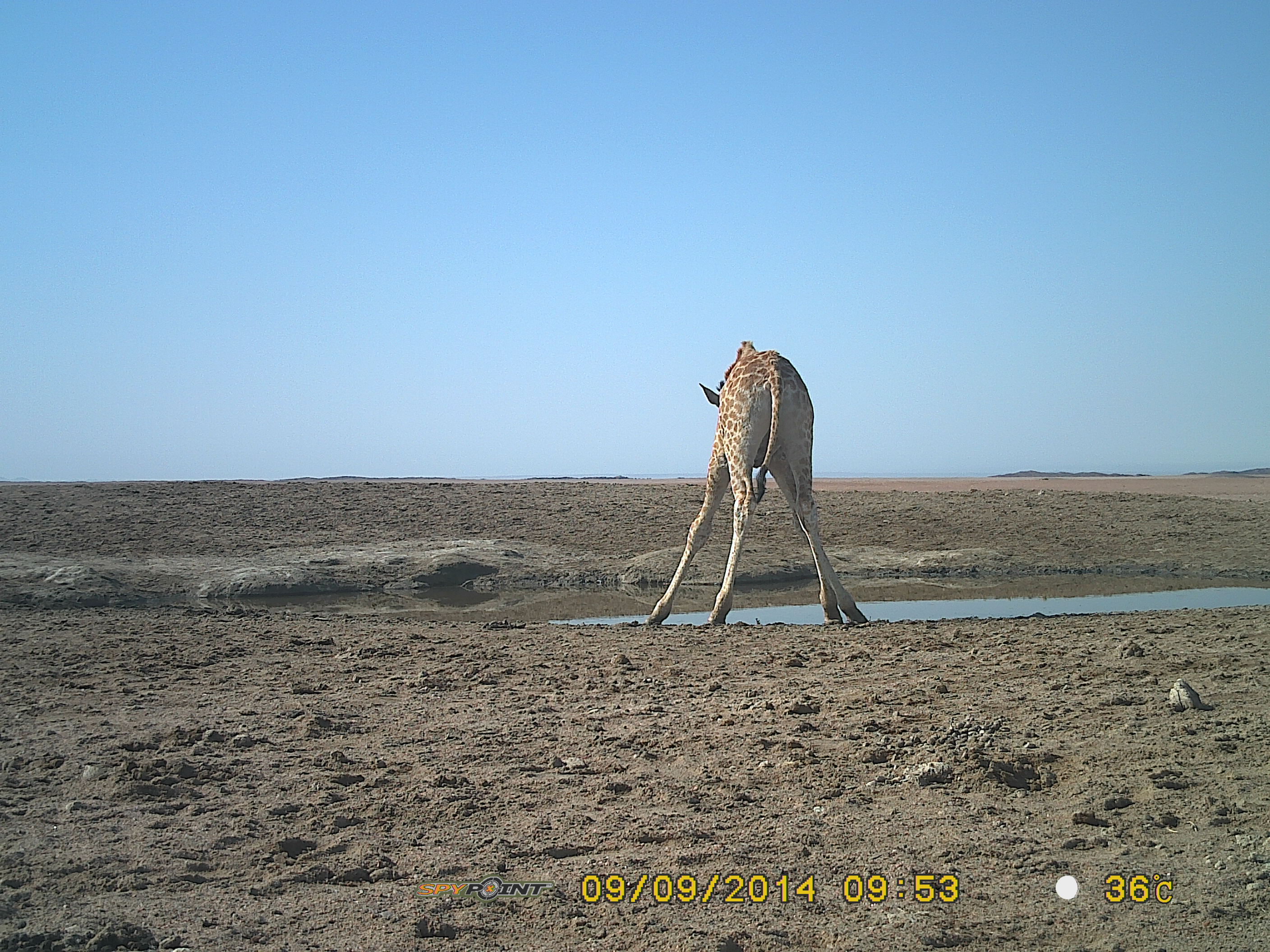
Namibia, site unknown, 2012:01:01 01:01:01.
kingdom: Animalia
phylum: Chordata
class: Mammalia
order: Artiodactyla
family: Giraffidae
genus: Giraffa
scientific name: Giraffa camelopardalis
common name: giraffe